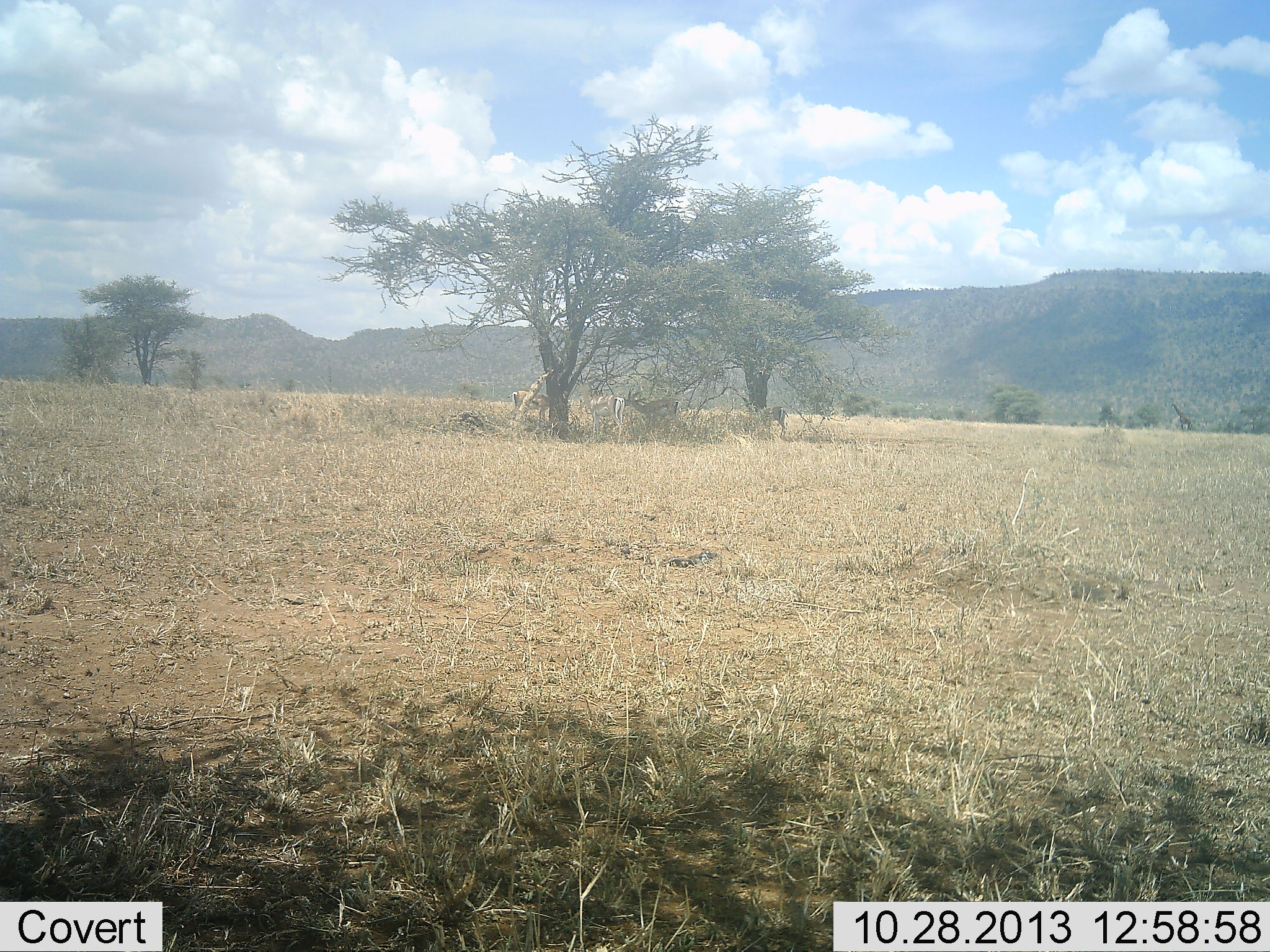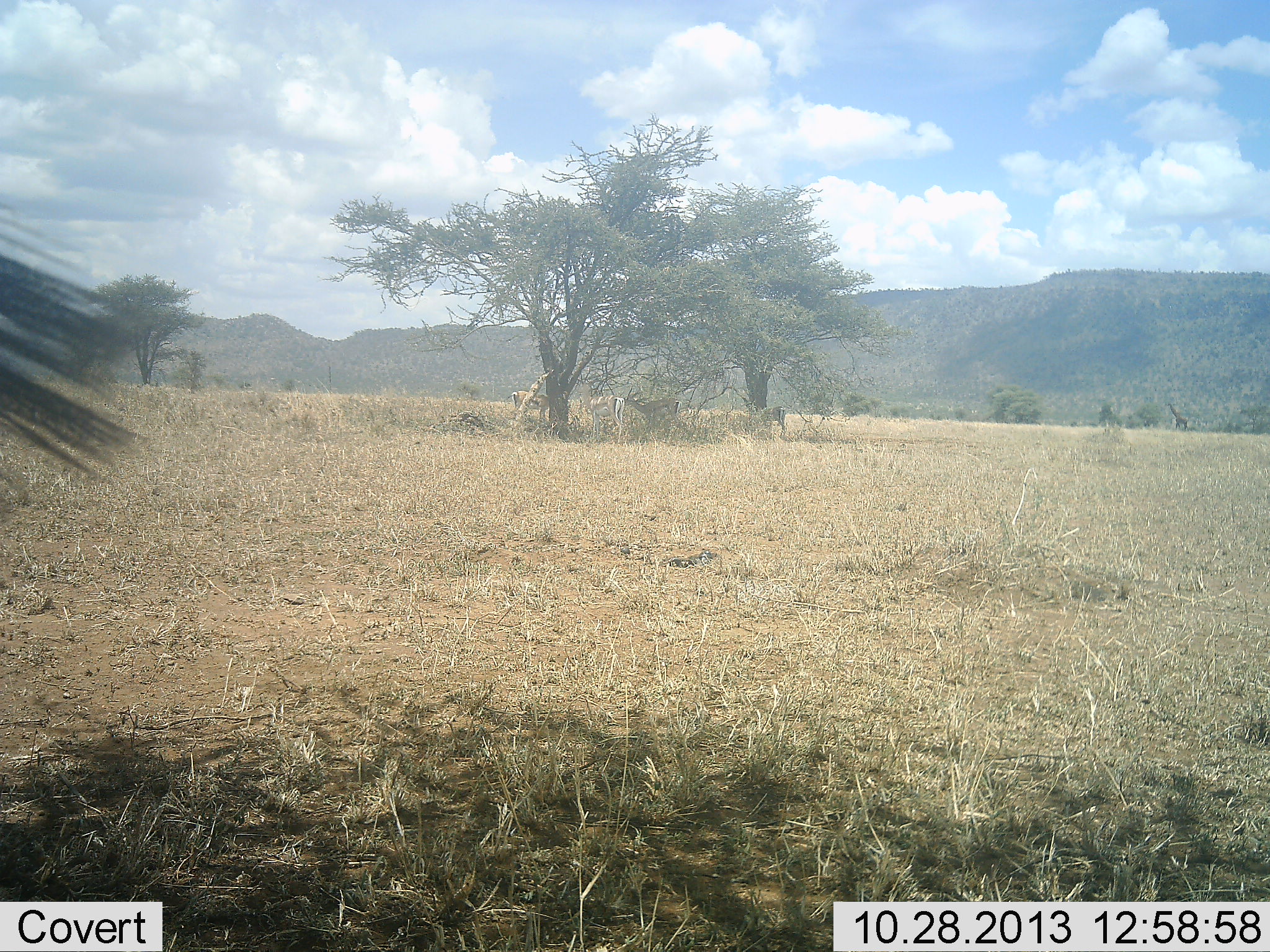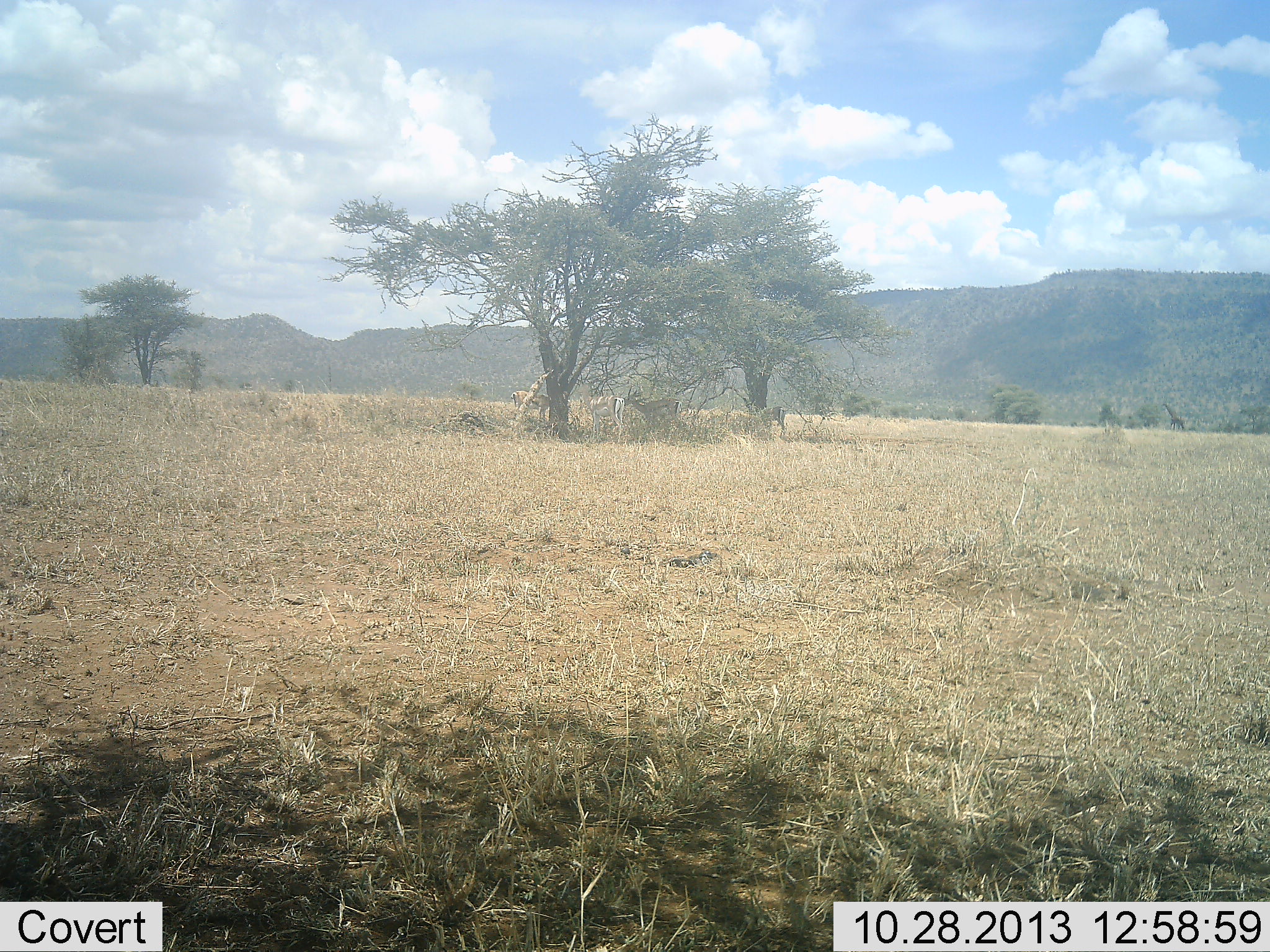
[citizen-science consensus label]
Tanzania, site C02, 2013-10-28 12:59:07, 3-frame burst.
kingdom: Animalia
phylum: Chordata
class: Mammalia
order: Perissodactyla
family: Equidae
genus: Equus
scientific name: Equus quagga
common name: plains zebra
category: zebra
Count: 1.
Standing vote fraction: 67%.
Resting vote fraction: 0%.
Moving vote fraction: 33%.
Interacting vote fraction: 0%.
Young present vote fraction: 0%.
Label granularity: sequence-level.